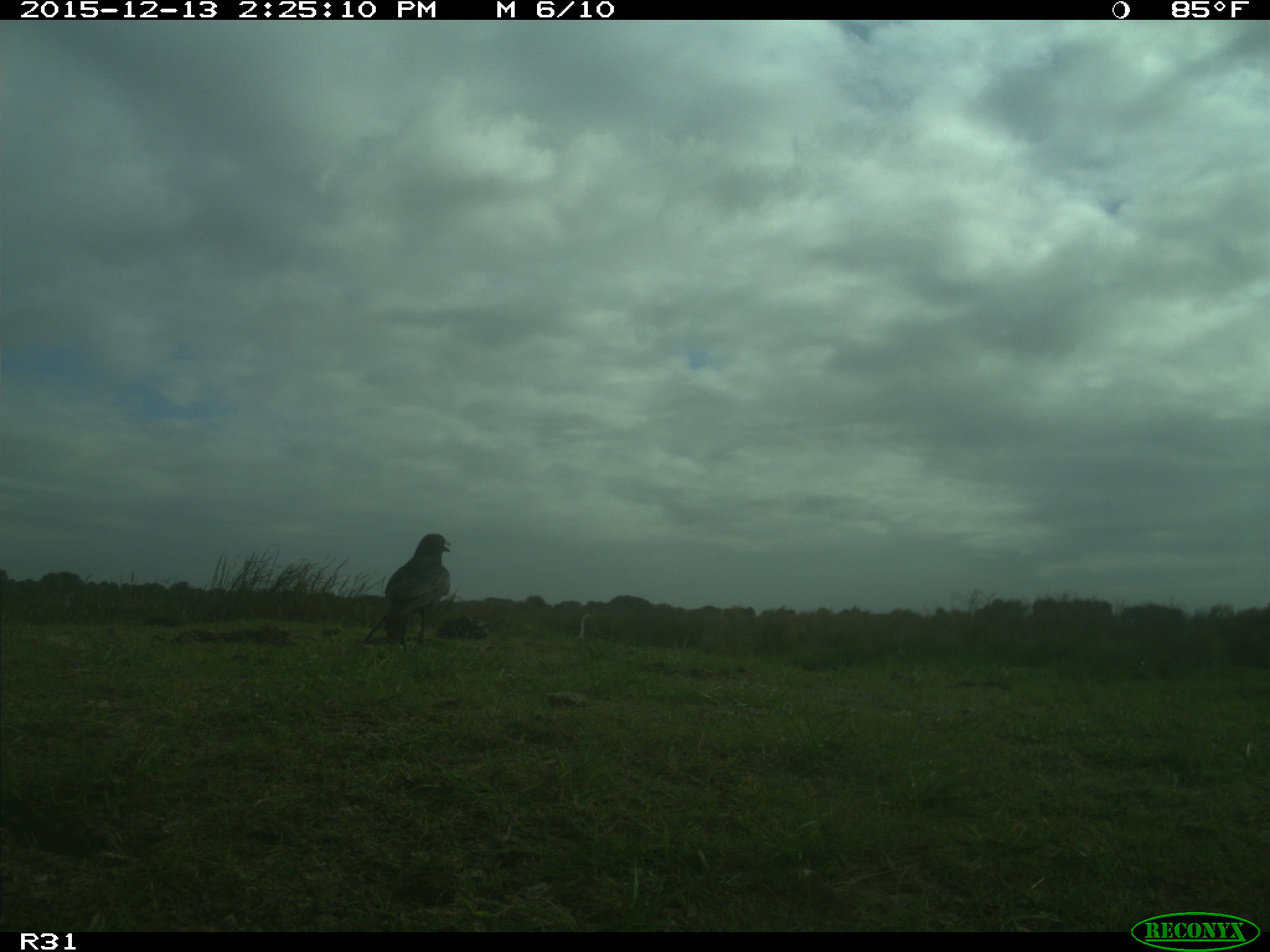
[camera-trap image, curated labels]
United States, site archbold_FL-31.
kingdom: Animalia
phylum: Chordata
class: Aves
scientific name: Aves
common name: birds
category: unidentified bird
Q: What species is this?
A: Unidentified bird (birds) (Aves).